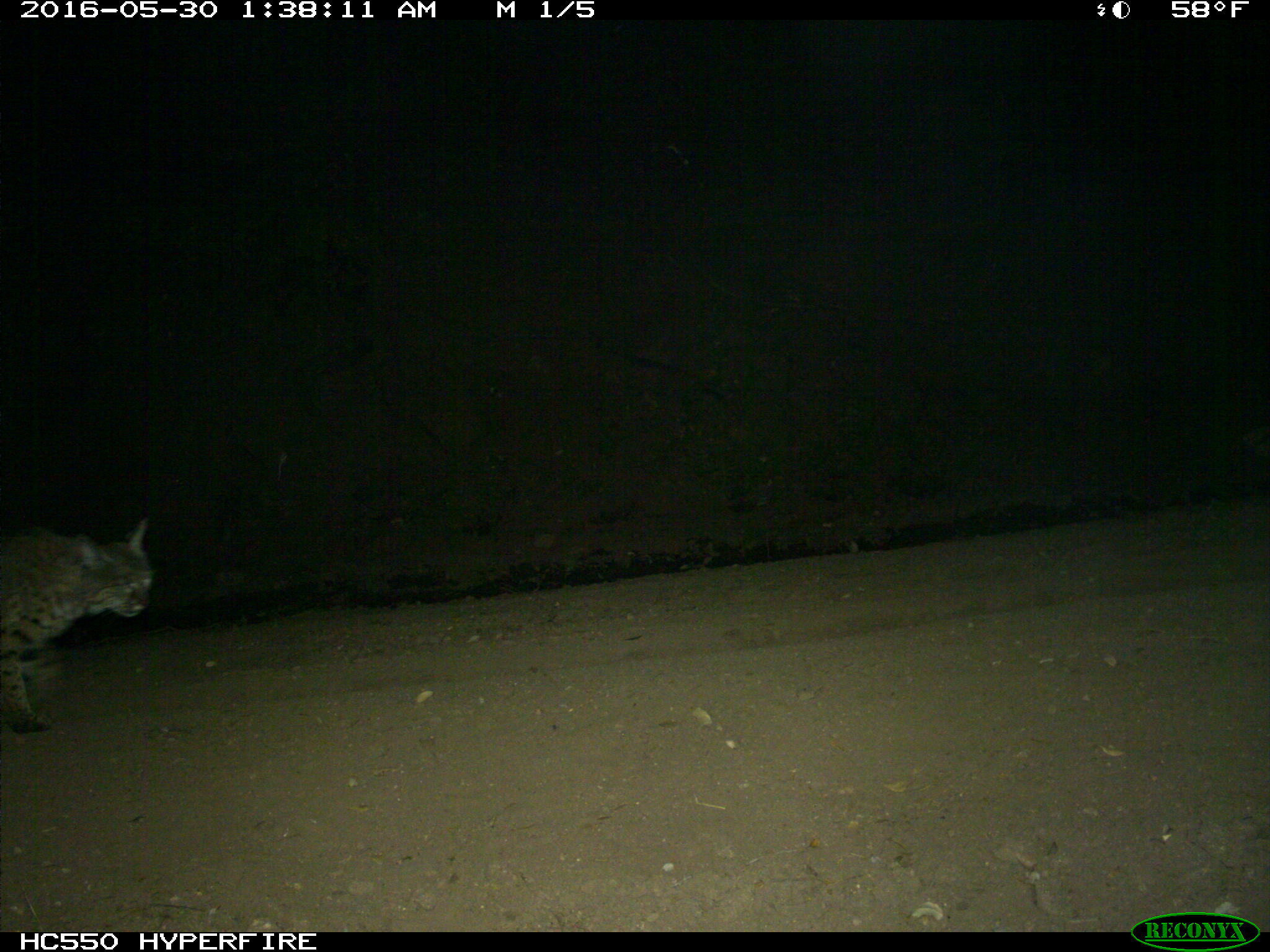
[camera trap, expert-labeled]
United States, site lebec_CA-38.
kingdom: Animalia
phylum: Chordata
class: Mammalia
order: Carnivora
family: Felidae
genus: Lynx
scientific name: Lynx rufus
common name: bobcat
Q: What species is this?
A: Lynx rufus (bobcat).